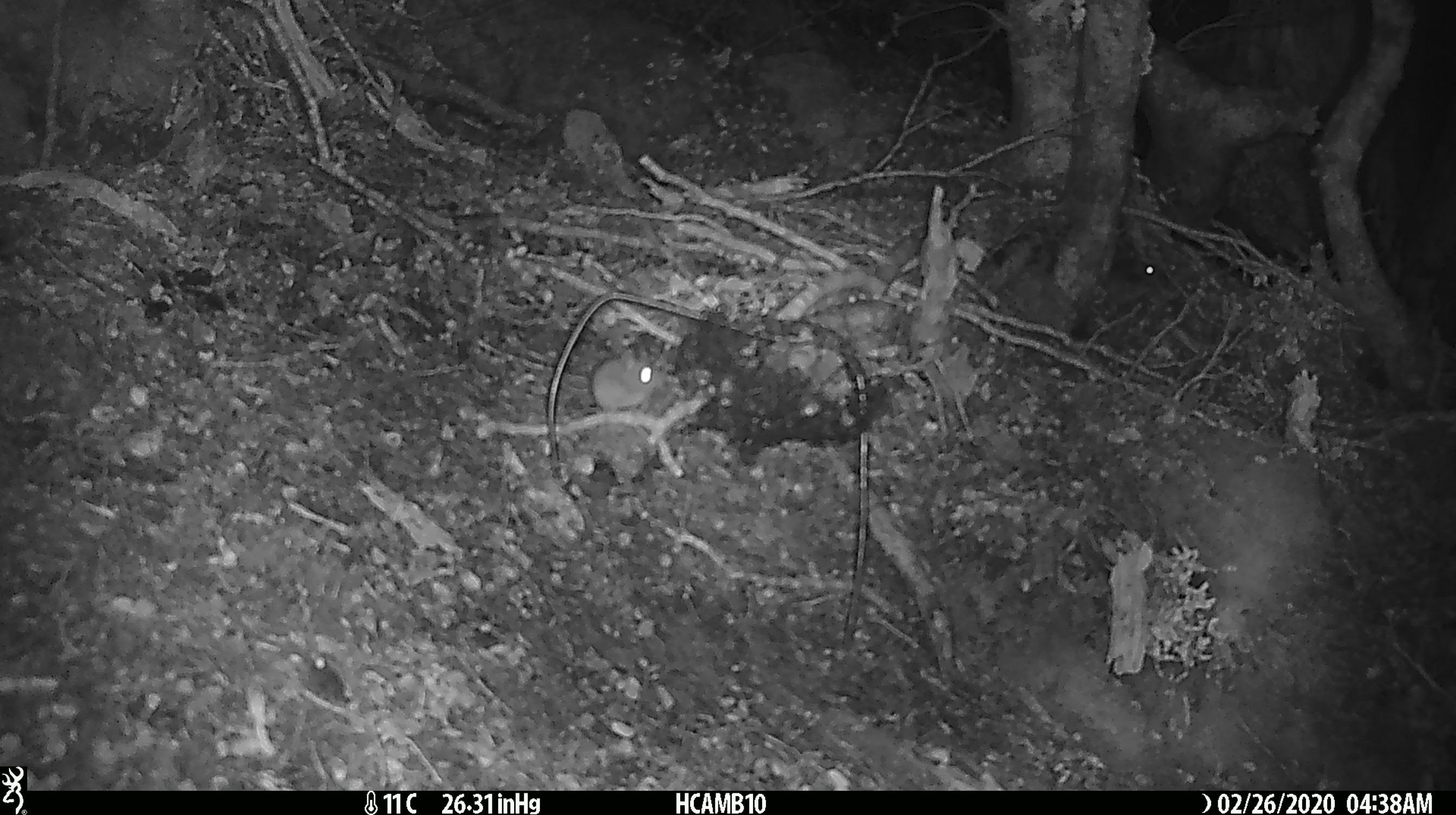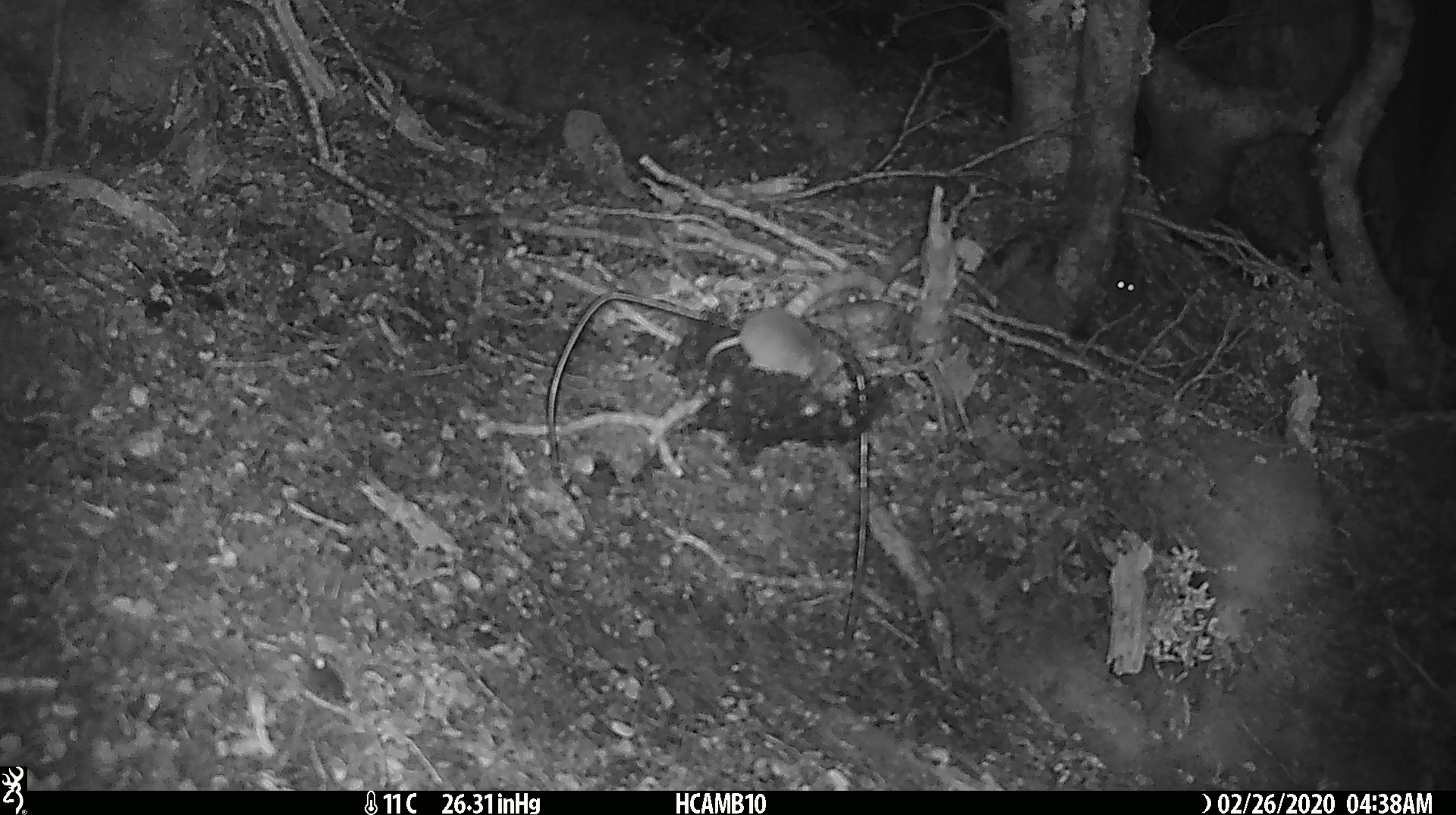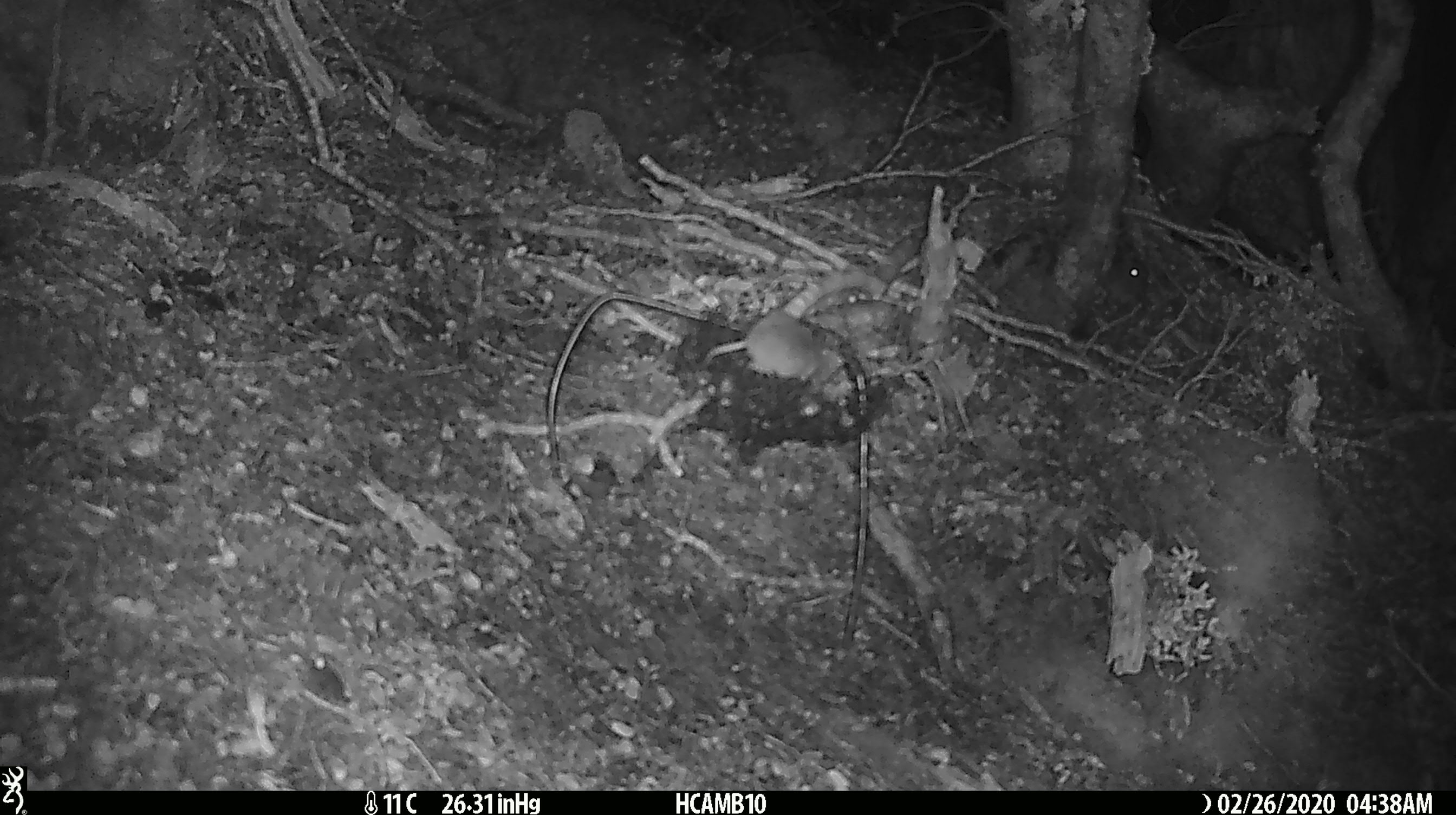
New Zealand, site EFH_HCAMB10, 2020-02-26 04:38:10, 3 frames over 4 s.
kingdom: Animalia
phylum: Chordata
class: Mammalia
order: Rodentia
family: Muridae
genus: Mus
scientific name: Mus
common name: mouse